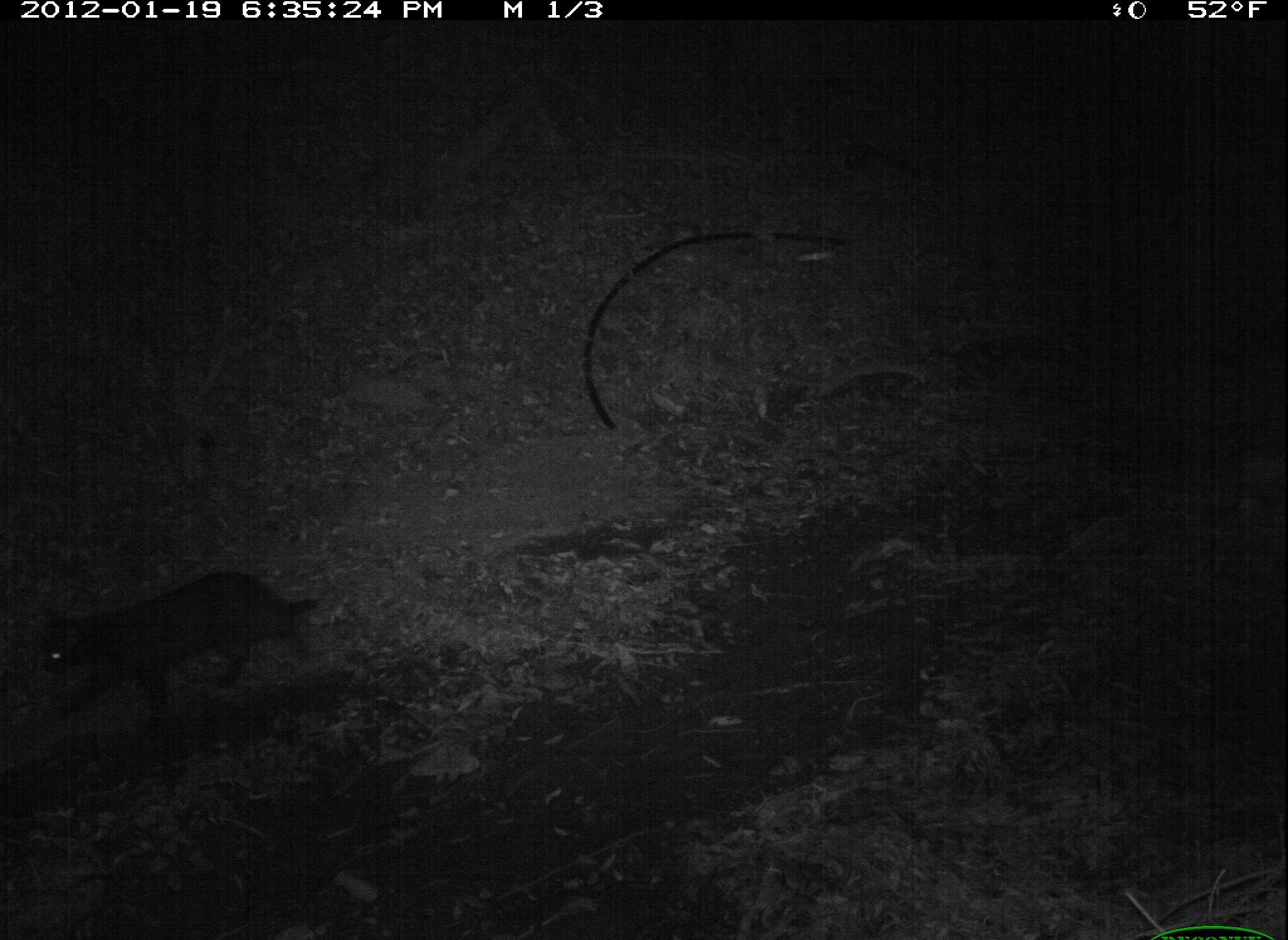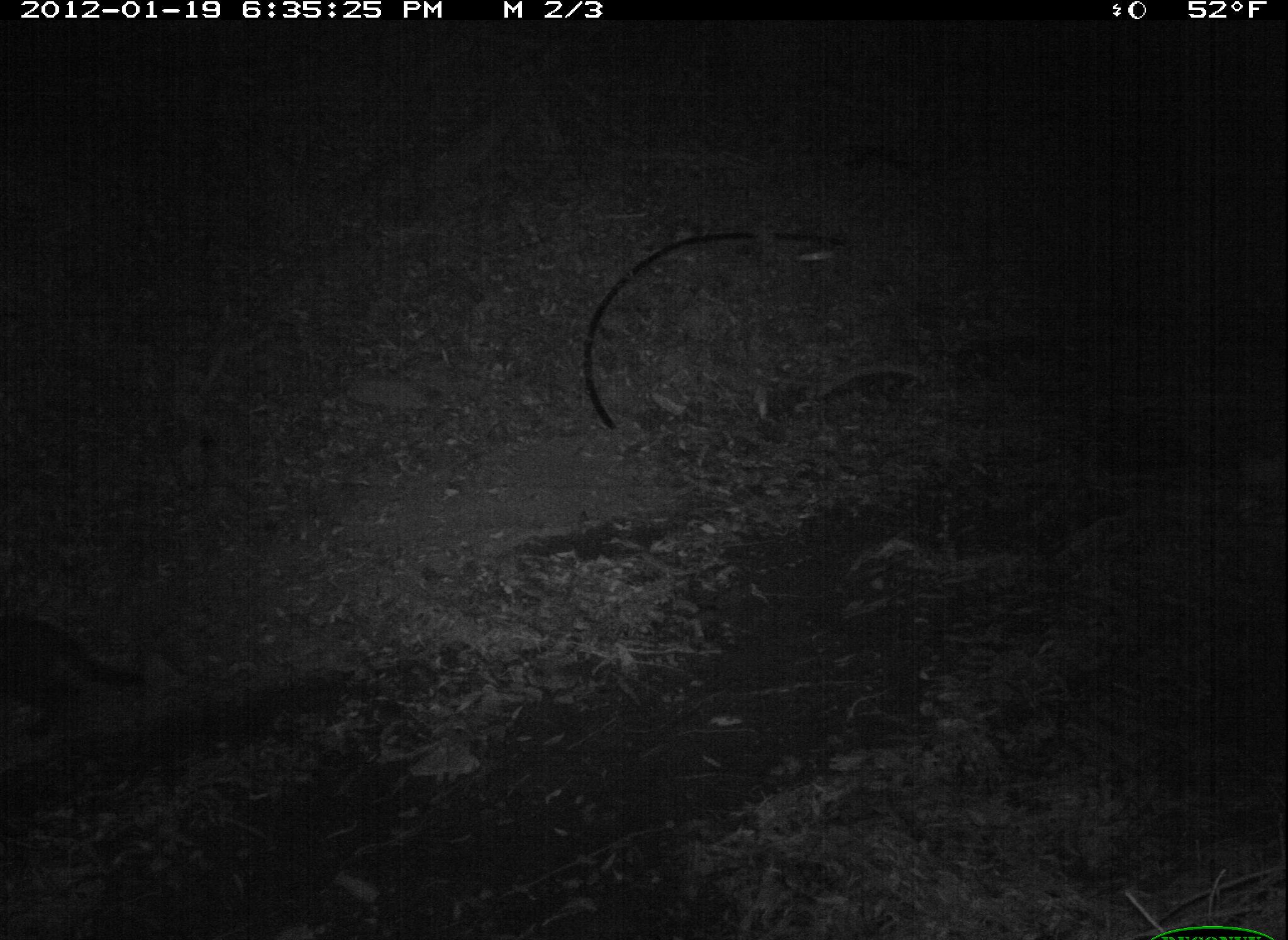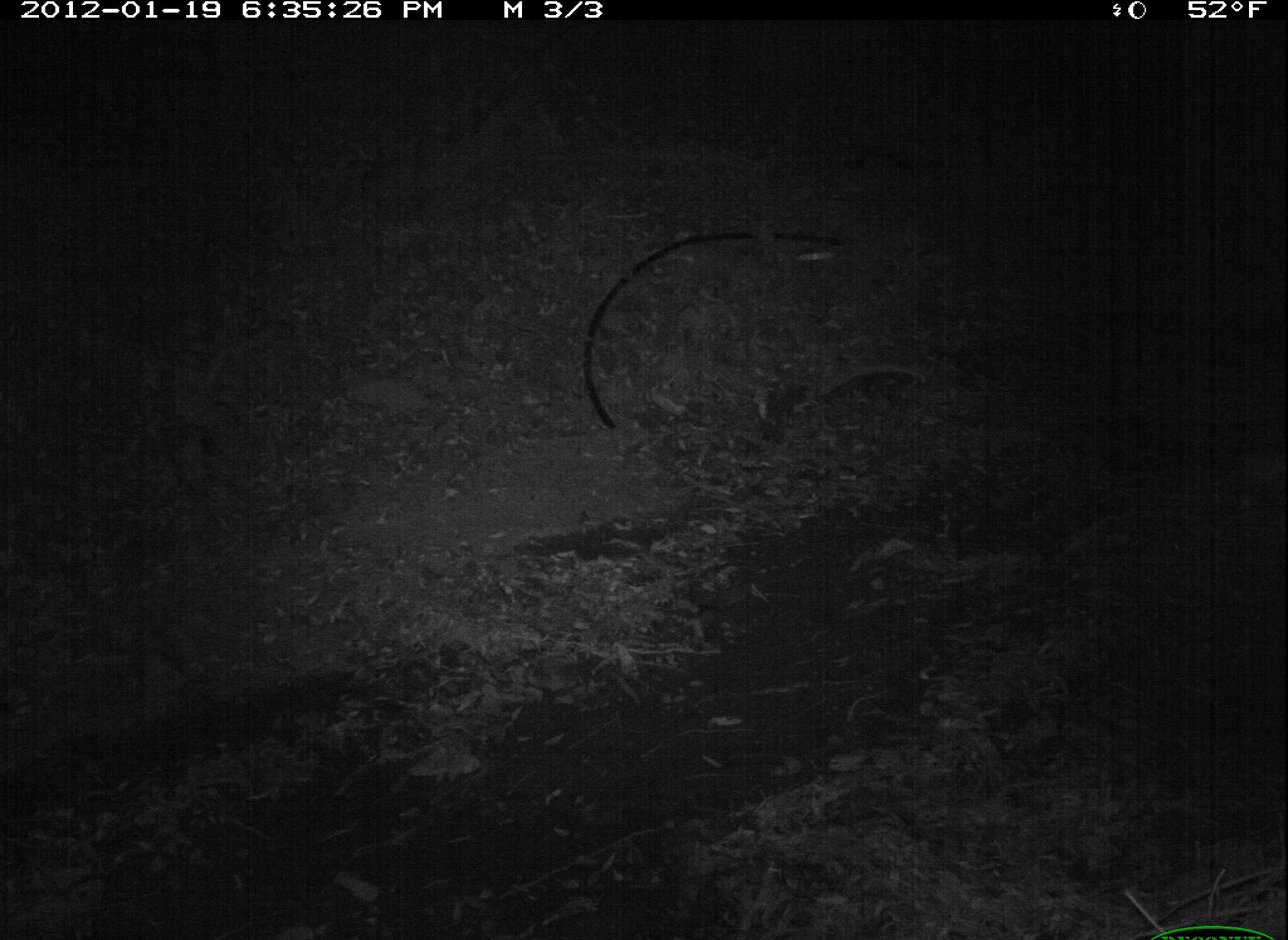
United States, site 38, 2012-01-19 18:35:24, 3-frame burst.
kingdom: Animalia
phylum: Chordata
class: Mammalia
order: Carnivora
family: Felidae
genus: Felis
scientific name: Felis catus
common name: cat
Cat (Felis catus).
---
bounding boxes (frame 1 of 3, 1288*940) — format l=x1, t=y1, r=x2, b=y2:
cat: l=29, t=556, r=332, b=751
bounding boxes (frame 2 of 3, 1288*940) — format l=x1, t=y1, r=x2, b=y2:
cat: l=0, t=598, r=155, b=743